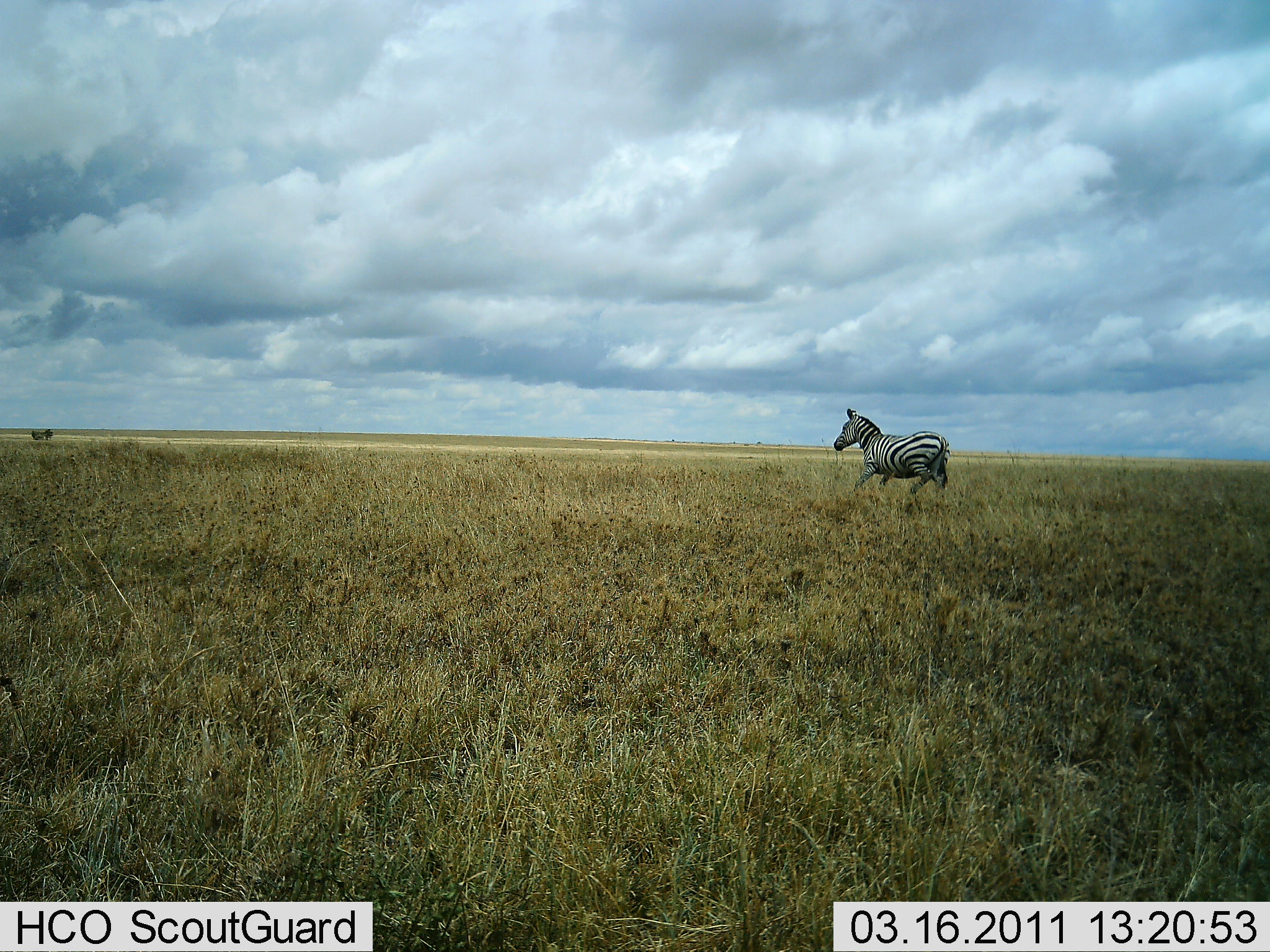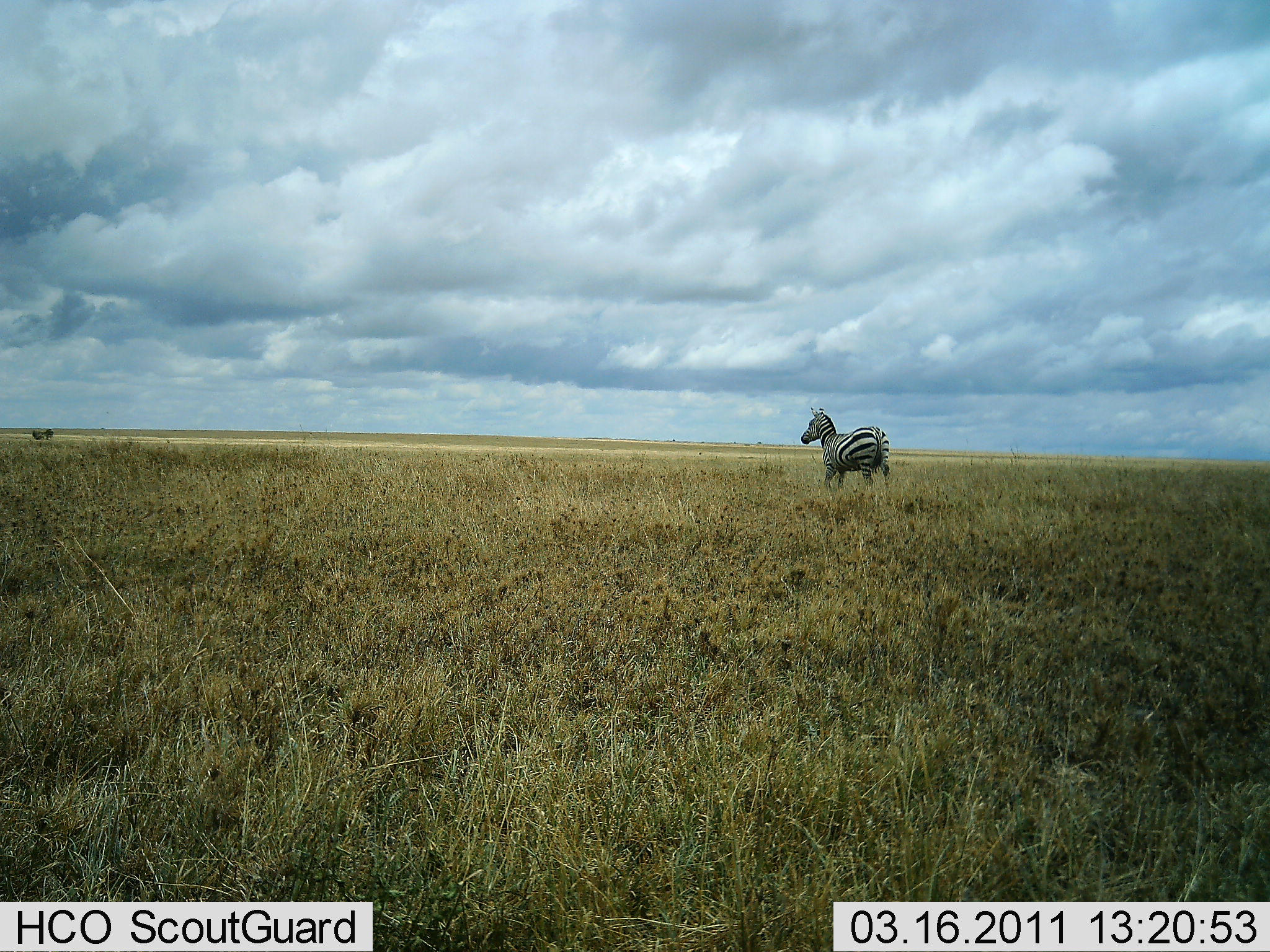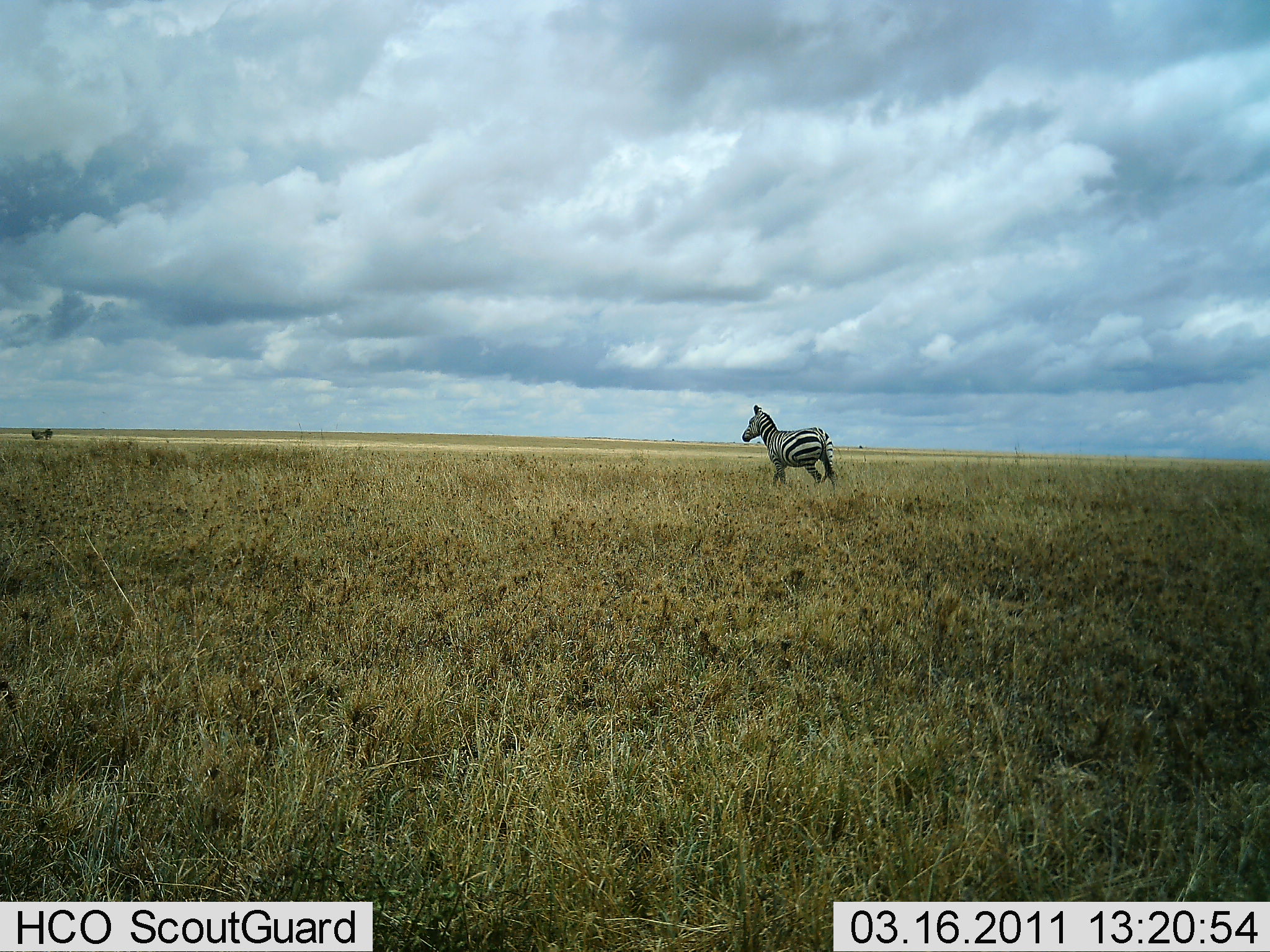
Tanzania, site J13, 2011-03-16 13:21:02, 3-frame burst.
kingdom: Animalia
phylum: Chordata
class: Mammalia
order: Perissodactyla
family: Equidae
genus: Equus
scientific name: Equus quagga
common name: plains zebra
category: zebra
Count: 1.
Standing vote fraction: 0%.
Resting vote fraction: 0%.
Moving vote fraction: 100%.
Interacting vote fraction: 8%.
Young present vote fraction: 0%.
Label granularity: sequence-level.